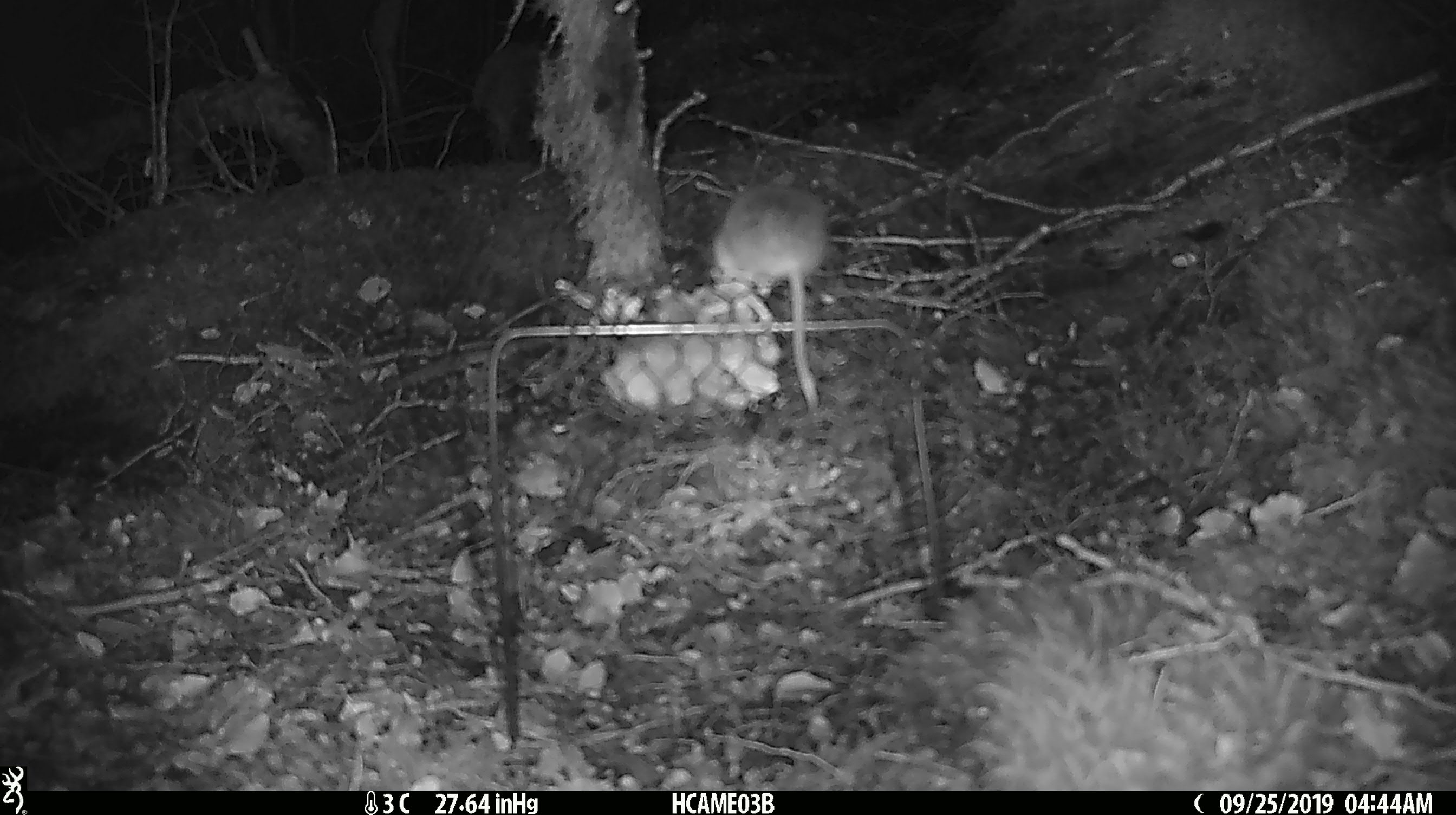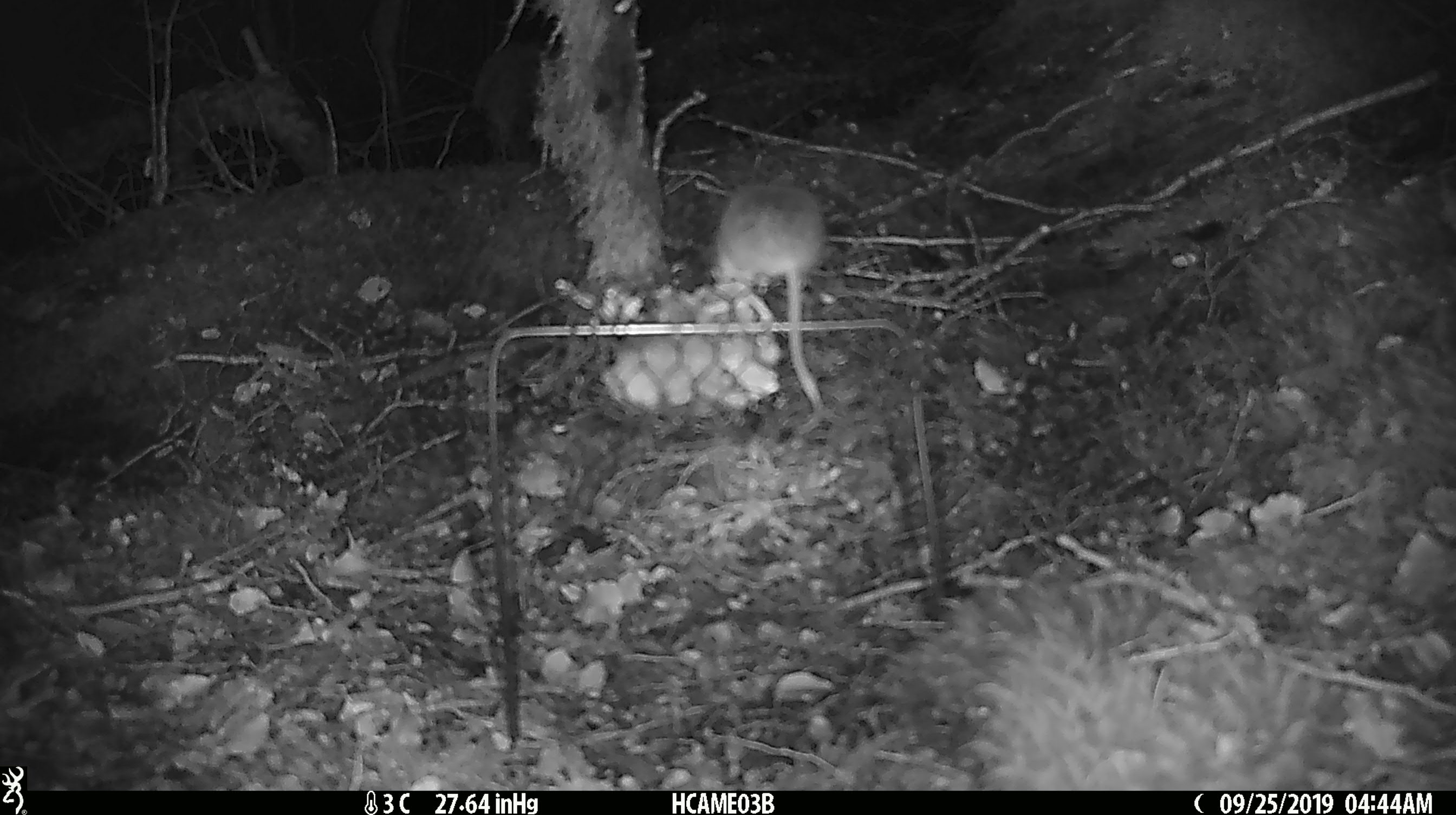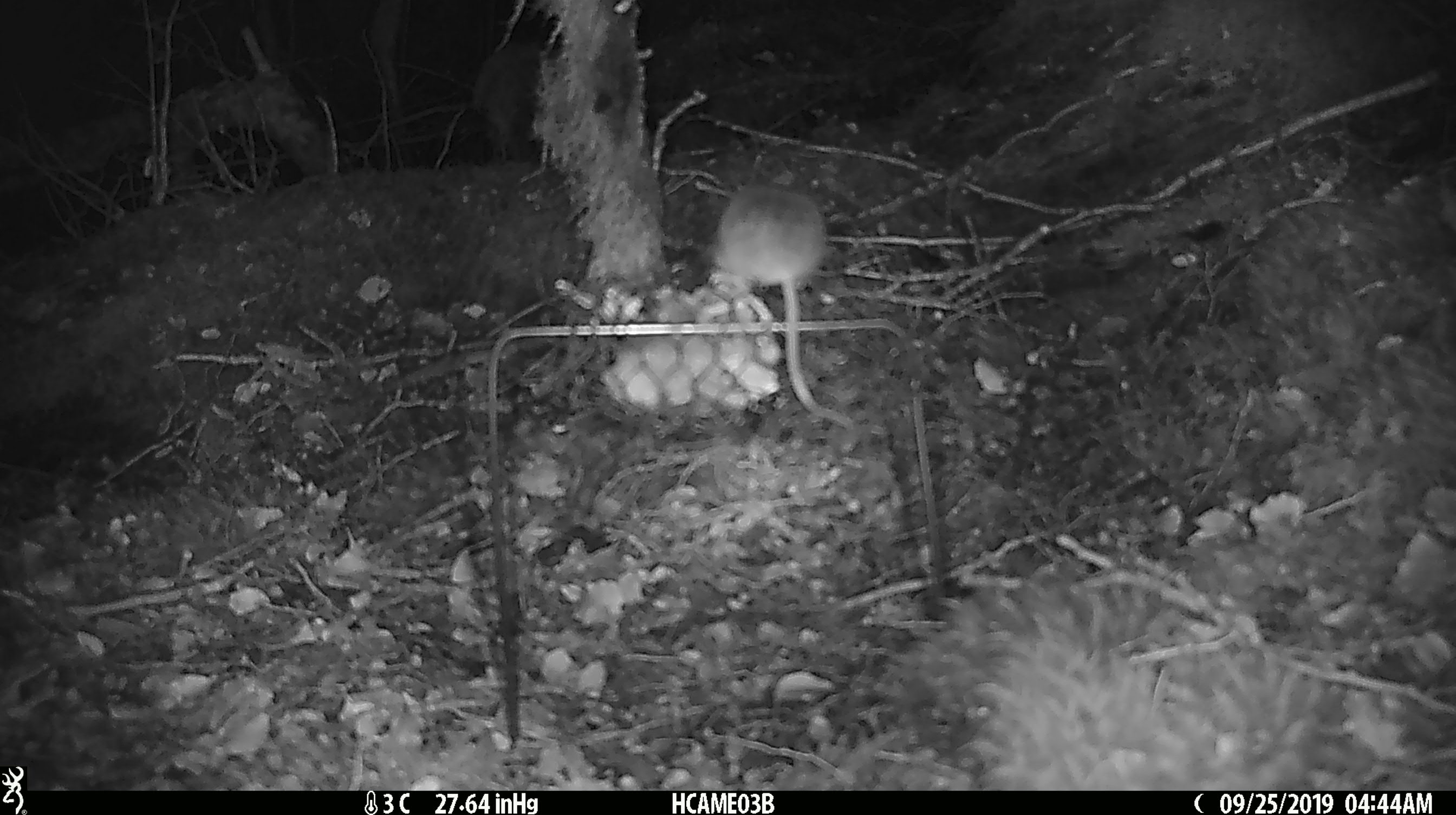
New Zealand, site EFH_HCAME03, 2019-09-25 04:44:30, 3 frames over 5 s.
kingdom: Animalia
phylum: Chordata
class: Mammalia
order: Rodentia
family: Muridae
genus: Mus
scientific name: Mus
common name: mouse